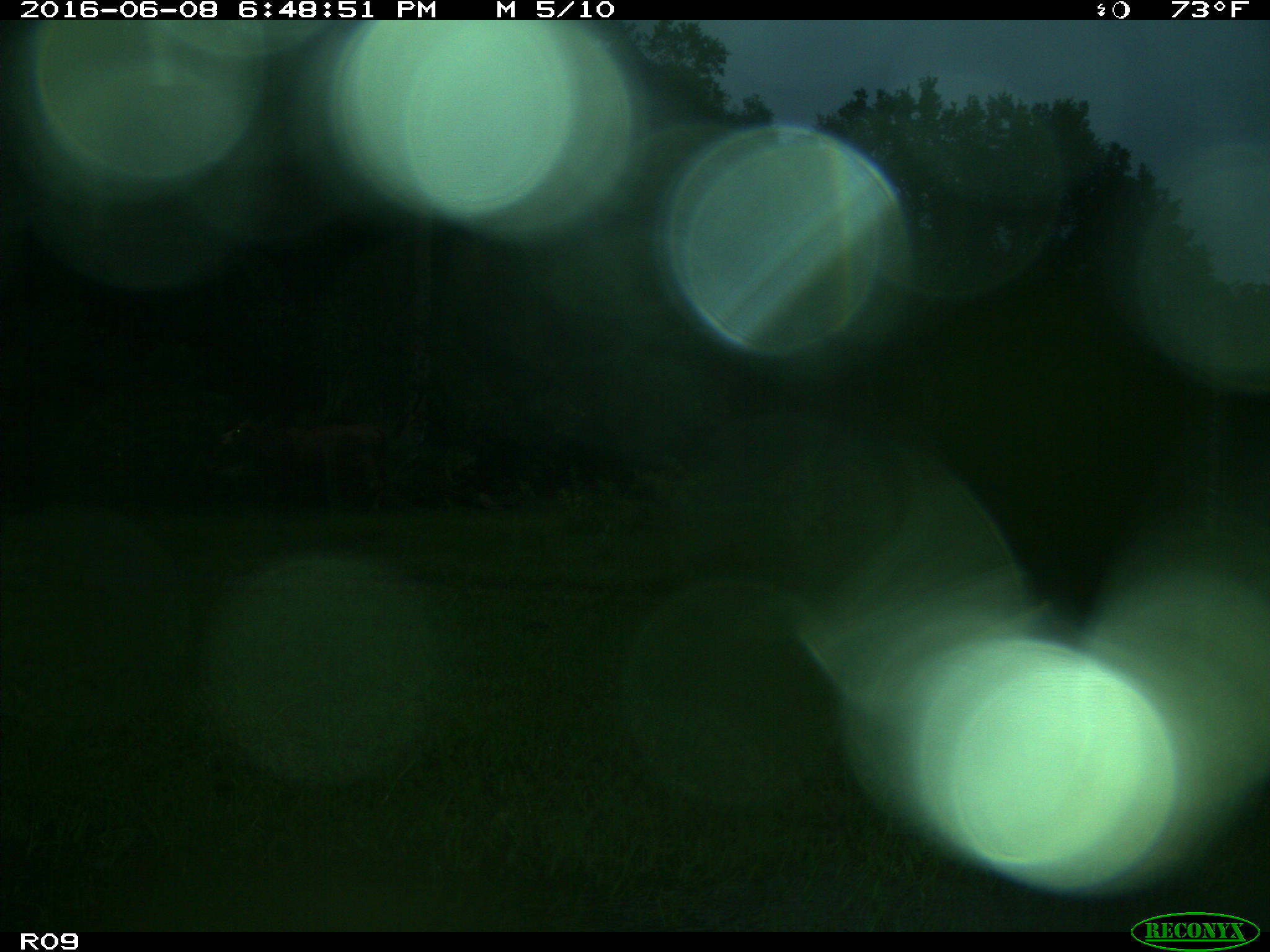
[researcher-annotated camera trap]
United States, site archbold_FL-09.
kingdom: Animalia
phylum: Chordata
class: Mammalia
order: Artiodactyla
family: Bovidae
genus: Bos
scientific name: Bos taurus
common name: domestic cow